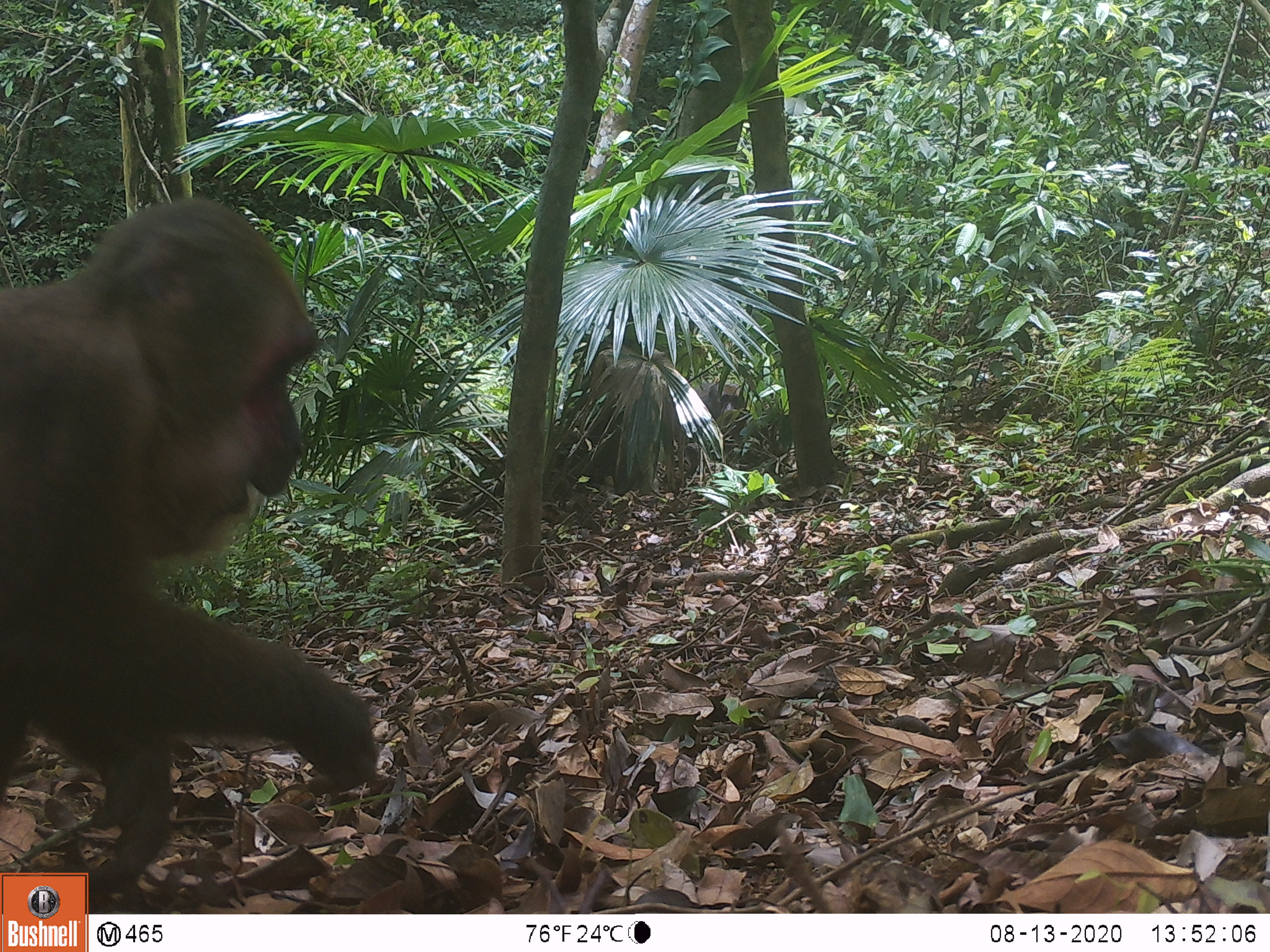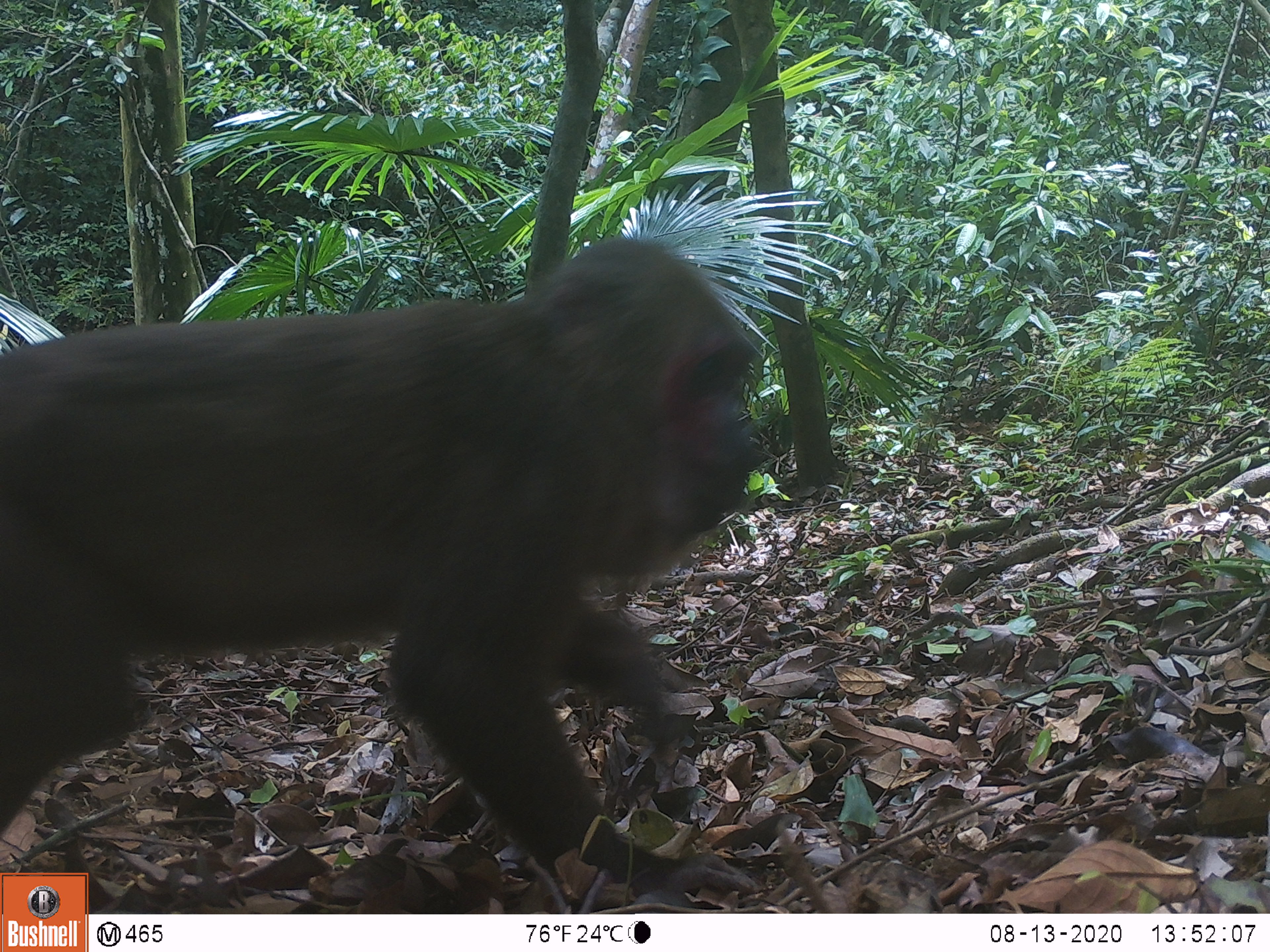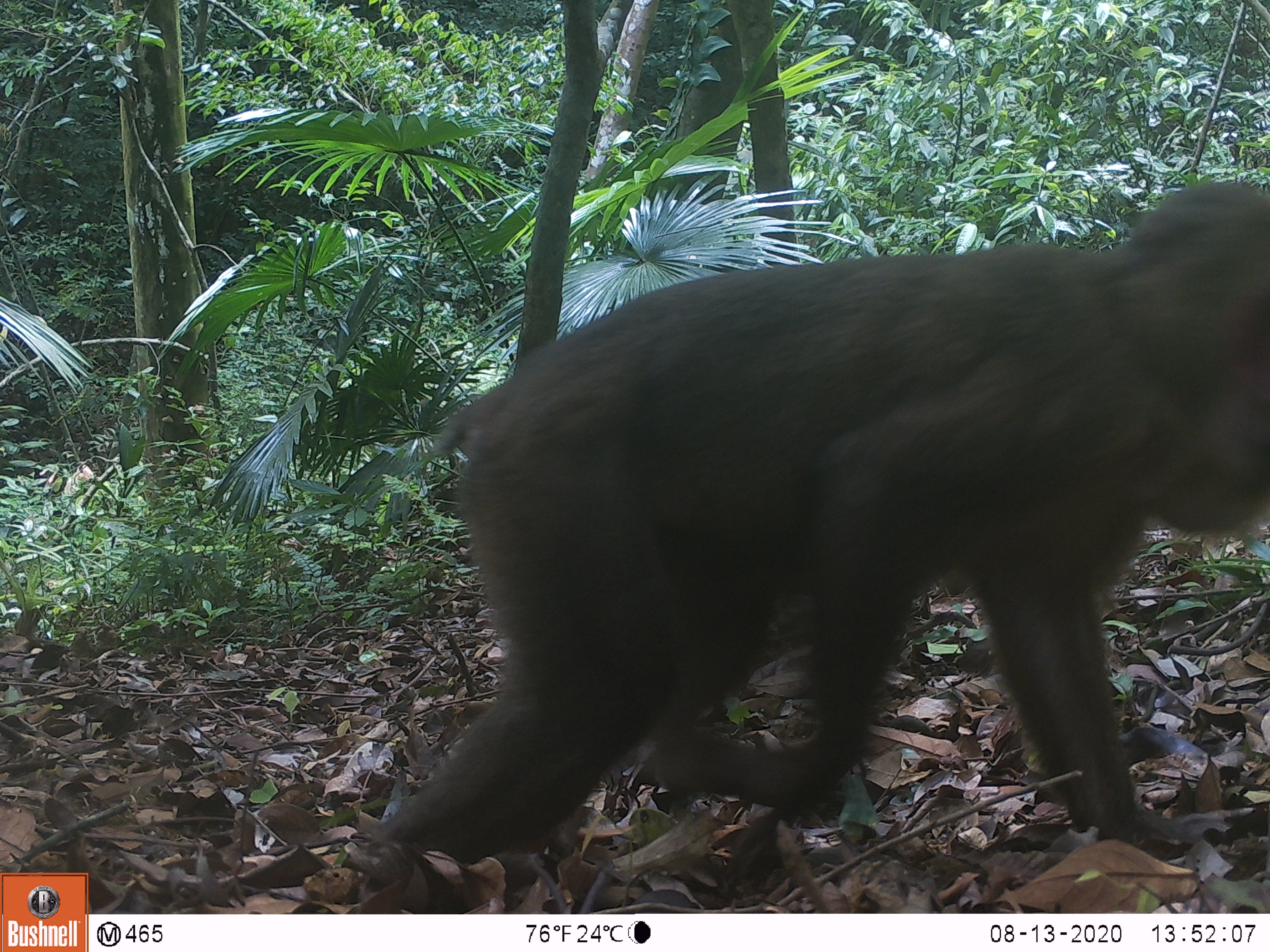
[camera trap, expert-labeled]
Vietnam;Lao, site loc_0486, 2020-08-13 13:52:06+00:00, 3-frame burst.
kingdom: Animalia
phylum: Chordata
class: Mammalia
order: Primates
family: Cercopithecidae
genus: Macaca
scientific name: Macaca arctoides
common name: stump-tailed macaque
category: stump tailed macaque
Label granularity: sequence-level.